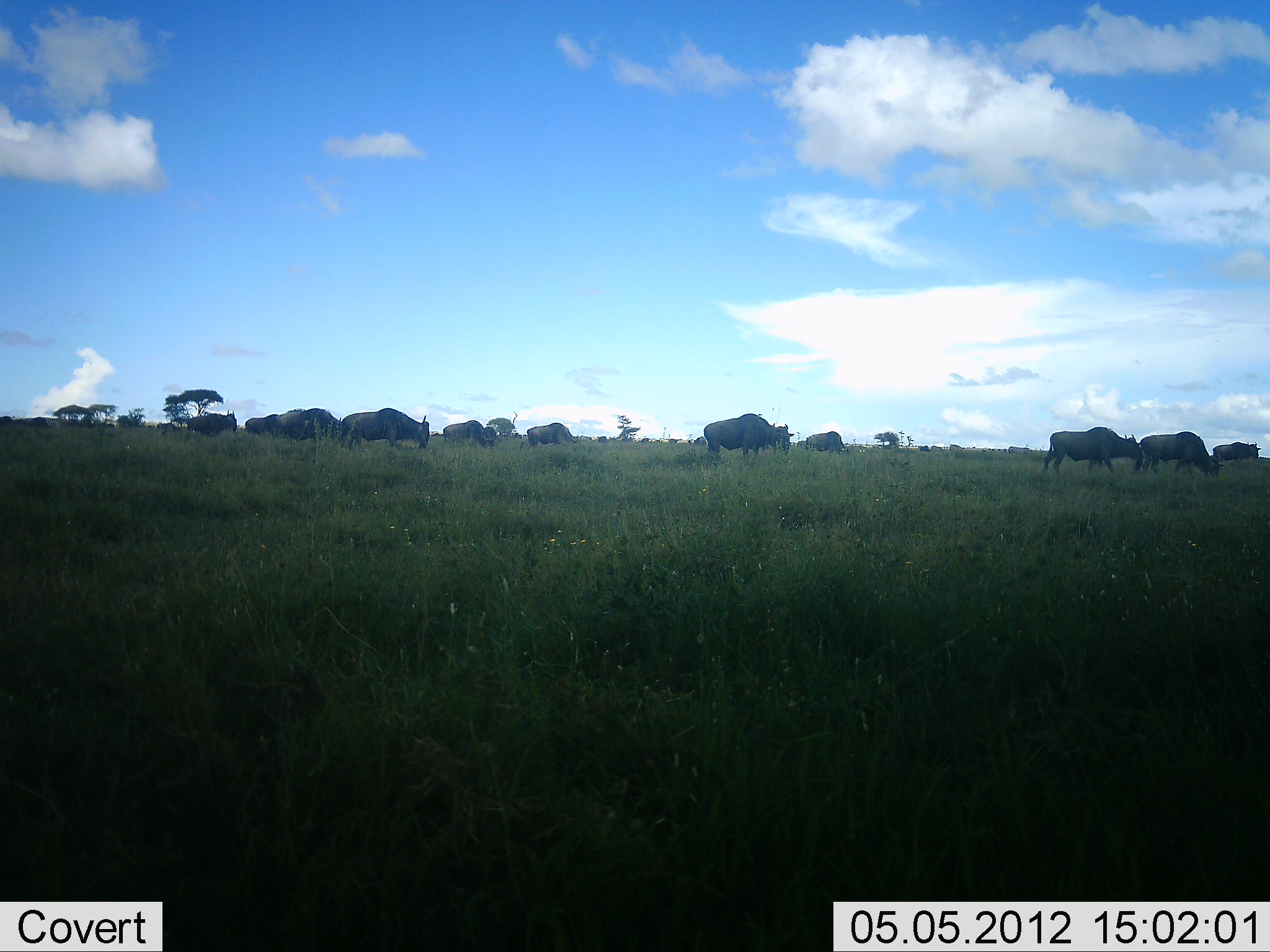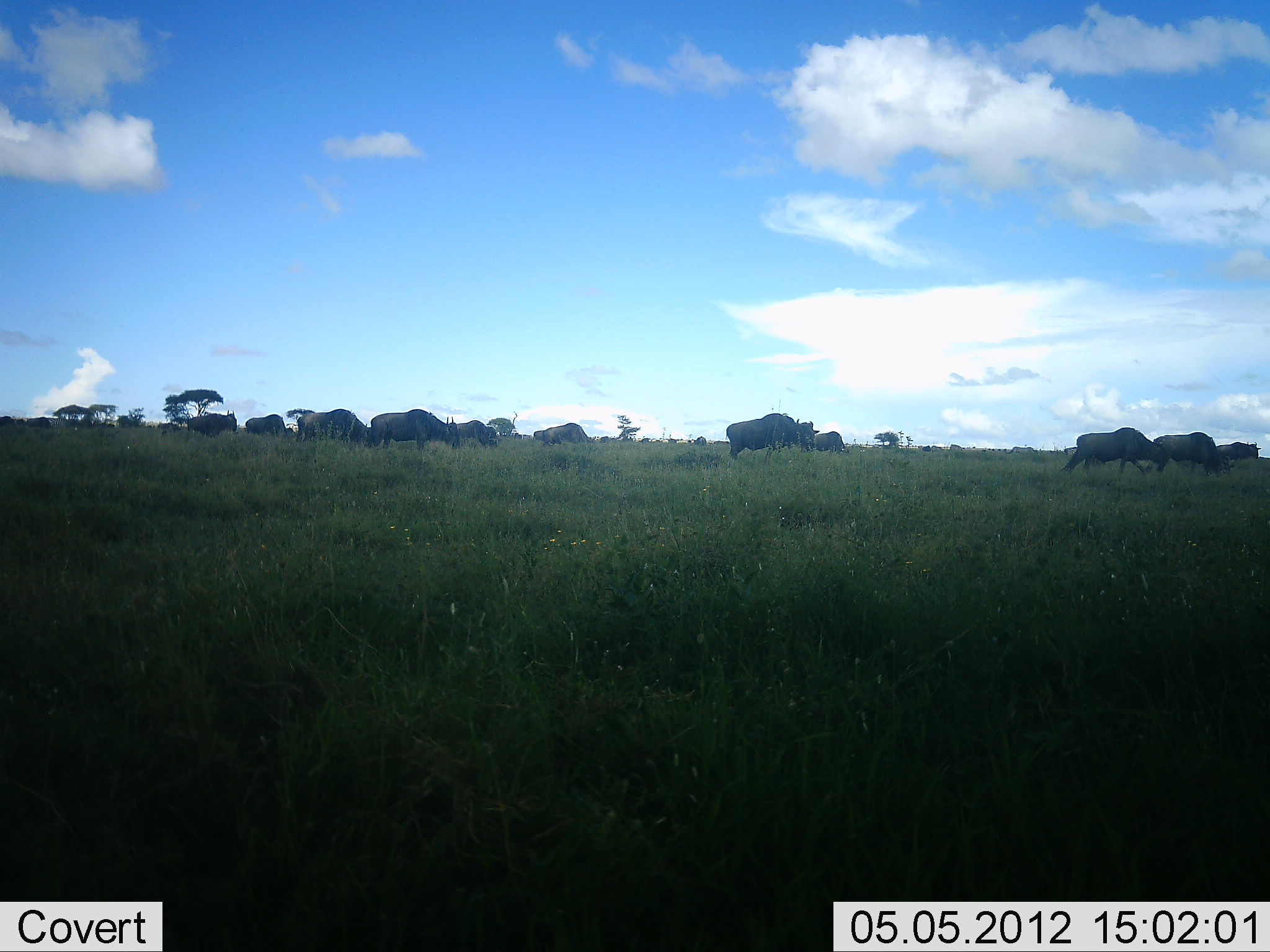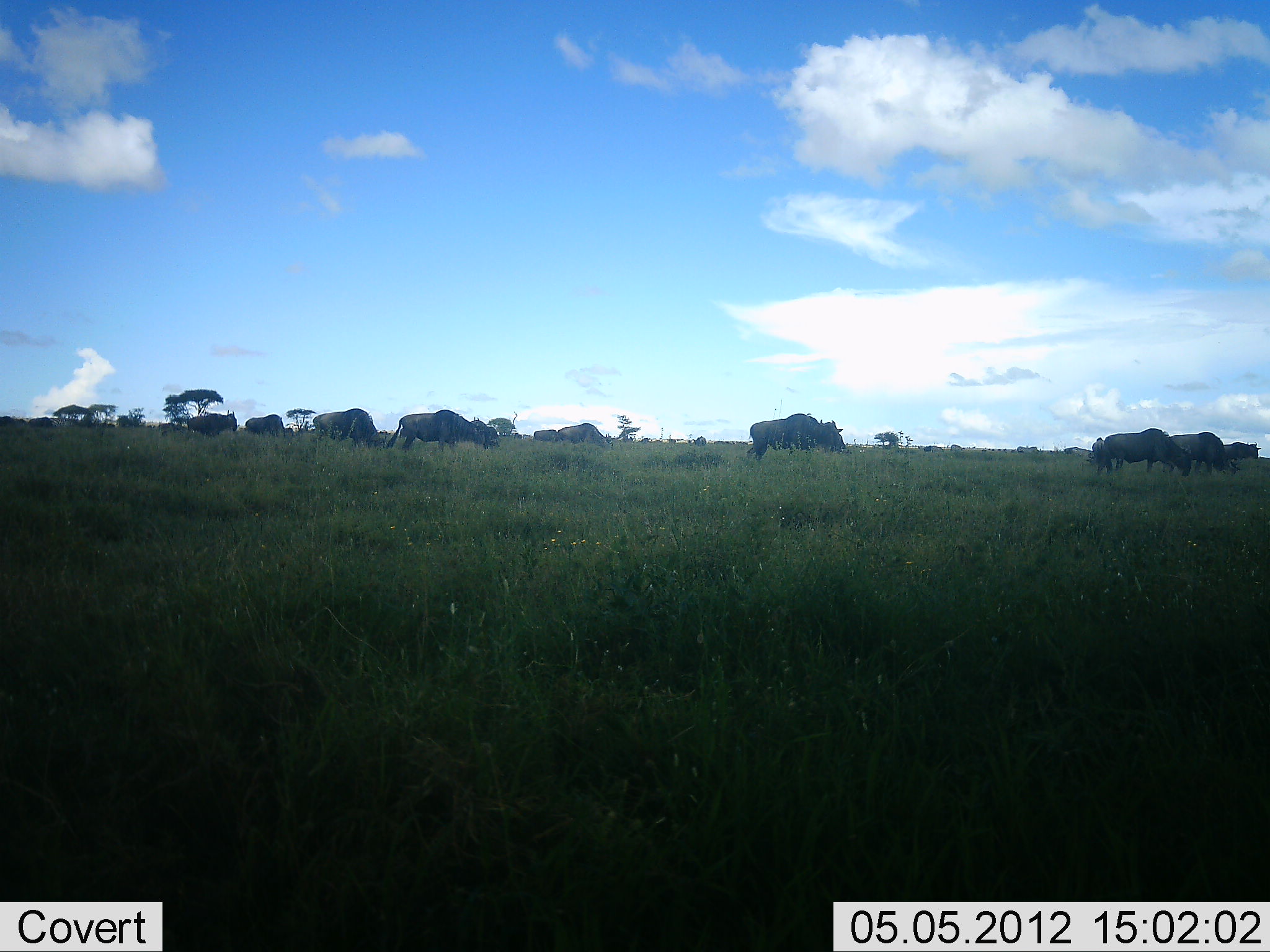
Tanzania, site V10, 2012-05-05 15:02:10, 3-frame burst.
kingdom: Animalia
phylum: Chordata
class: Mammalia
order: Artiodactyla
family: Bovidae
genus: Connochaetes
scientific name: Connochaetes taurinus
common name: blue wildebeest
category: wildebeest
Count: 11-50.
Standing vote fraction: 50%.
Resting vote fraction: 0%.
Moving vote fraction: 90%.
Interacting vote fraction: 0%.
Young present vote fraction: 0%.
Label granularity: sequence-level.